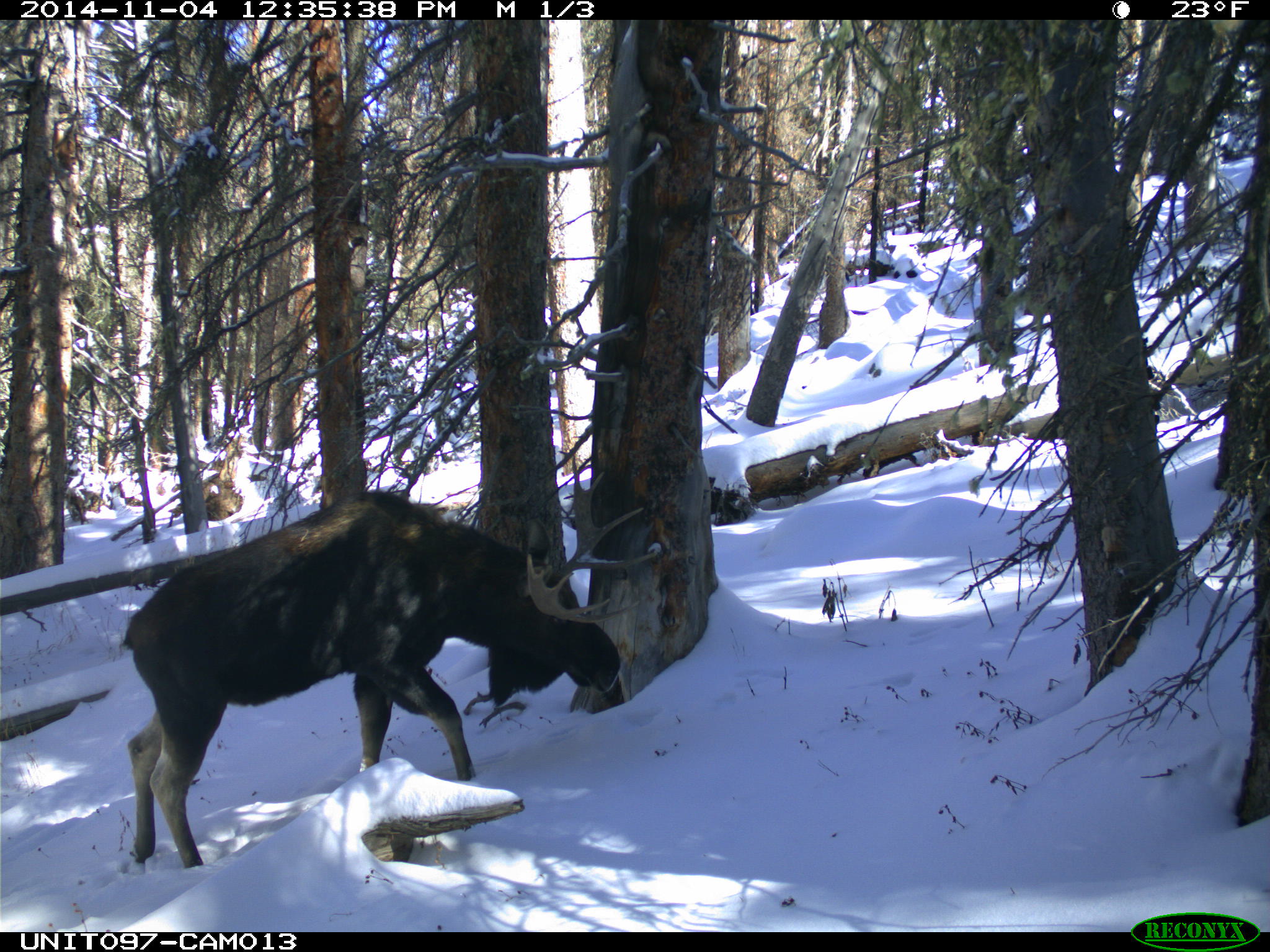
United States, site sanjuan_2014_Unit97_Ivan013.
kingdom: Animalia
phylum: Chordata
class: Mammalia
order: Artiodactyla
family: Cervidae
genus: Alces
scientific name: Alces alces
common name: moose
Alces alces (moose).